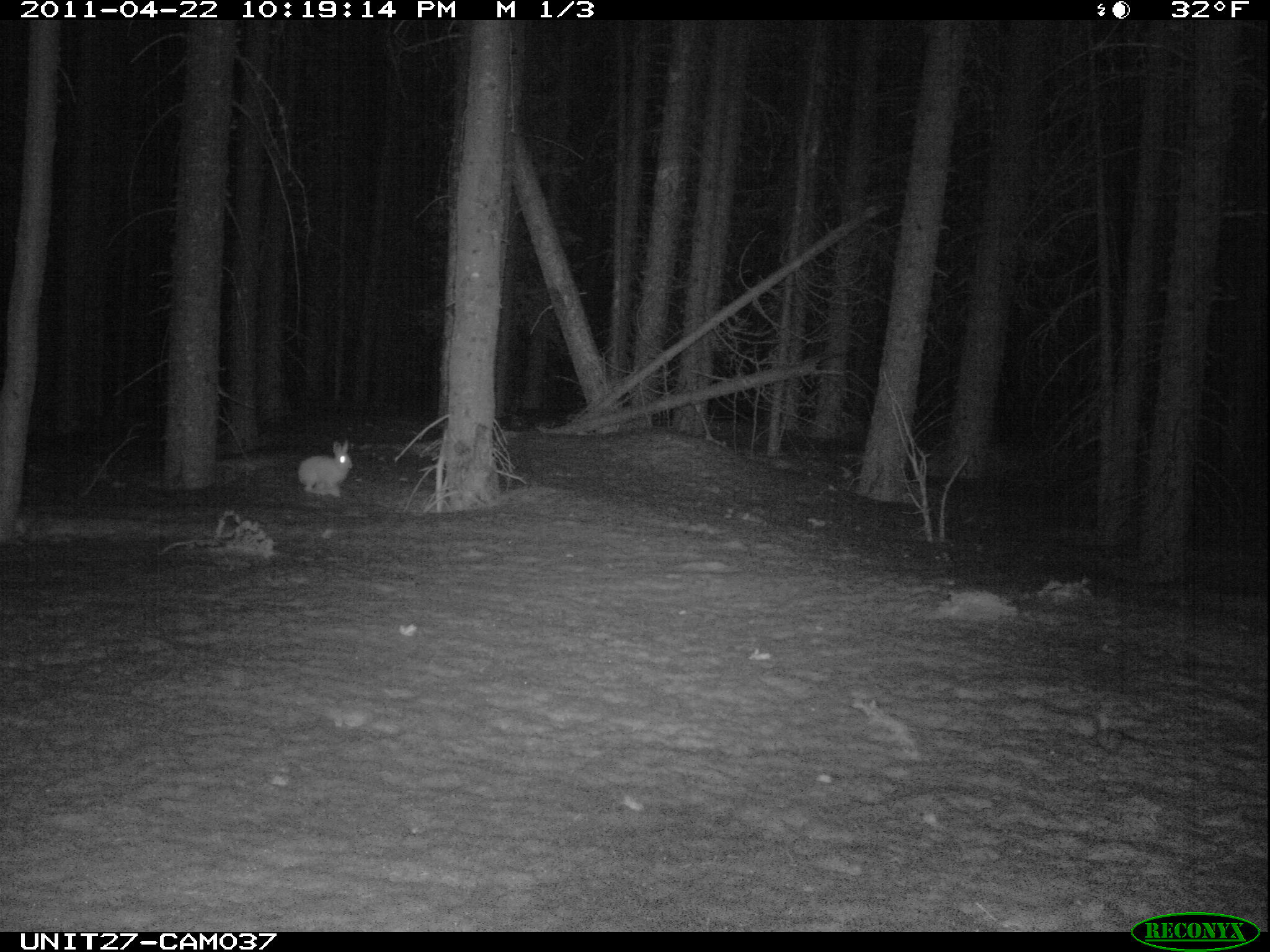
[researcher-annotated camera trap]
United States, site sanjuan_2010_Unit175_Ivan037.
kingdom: Animalia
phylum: Chordata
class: Mammalia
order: Lagomorpha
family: Leporidae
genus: Lepus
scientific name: Lepus americanus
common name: snowshoe hare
Lepus americanus (snowshoe hare).